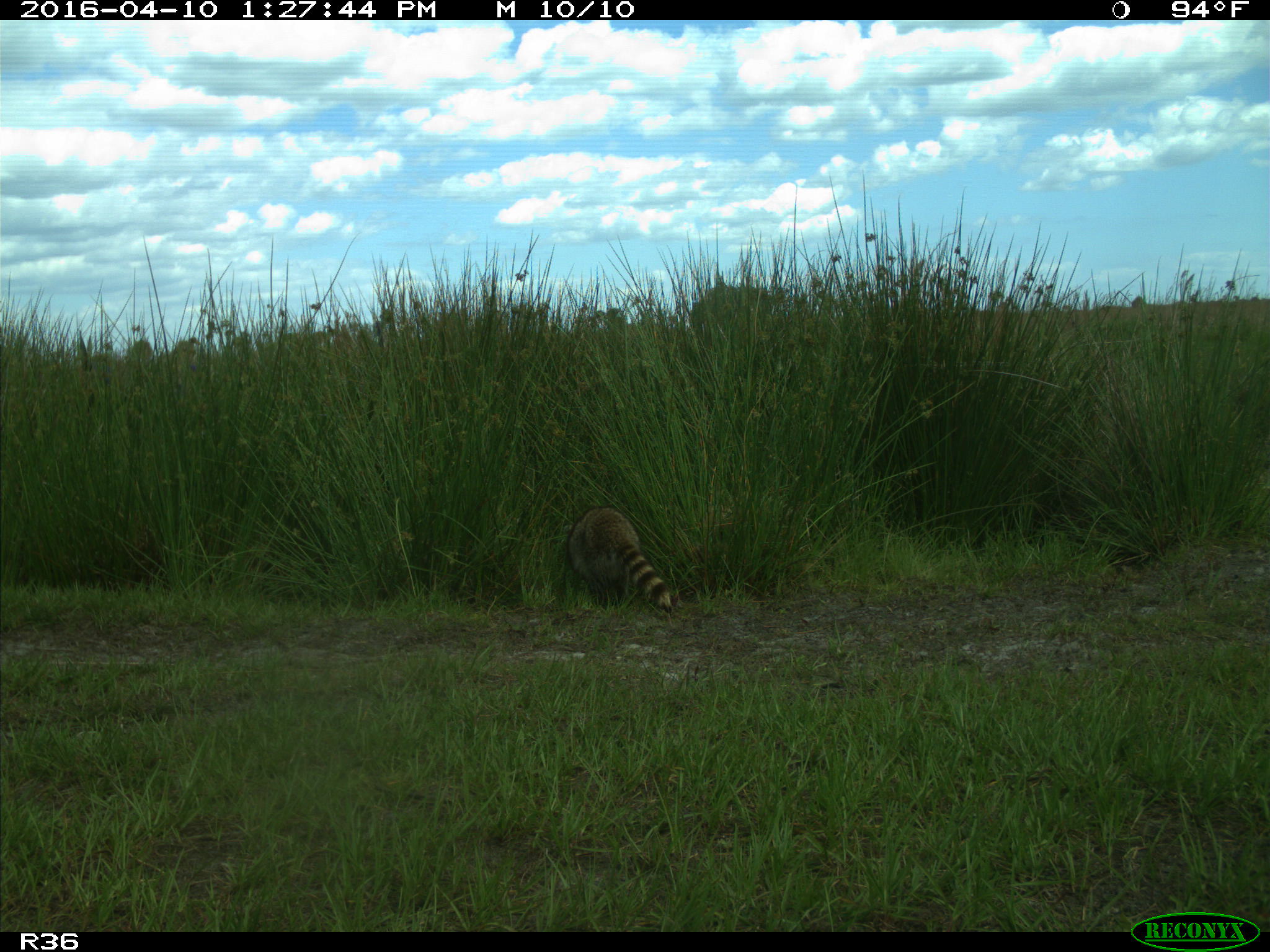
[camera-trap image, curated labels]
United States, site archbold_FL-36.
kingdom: Animalia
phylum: Chordata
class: Mammalia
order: Carnivora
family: Procyonidae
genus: Procyon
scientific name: Procyon lotor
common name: common raccoon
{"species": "Procyon lotor (common raccoon)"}